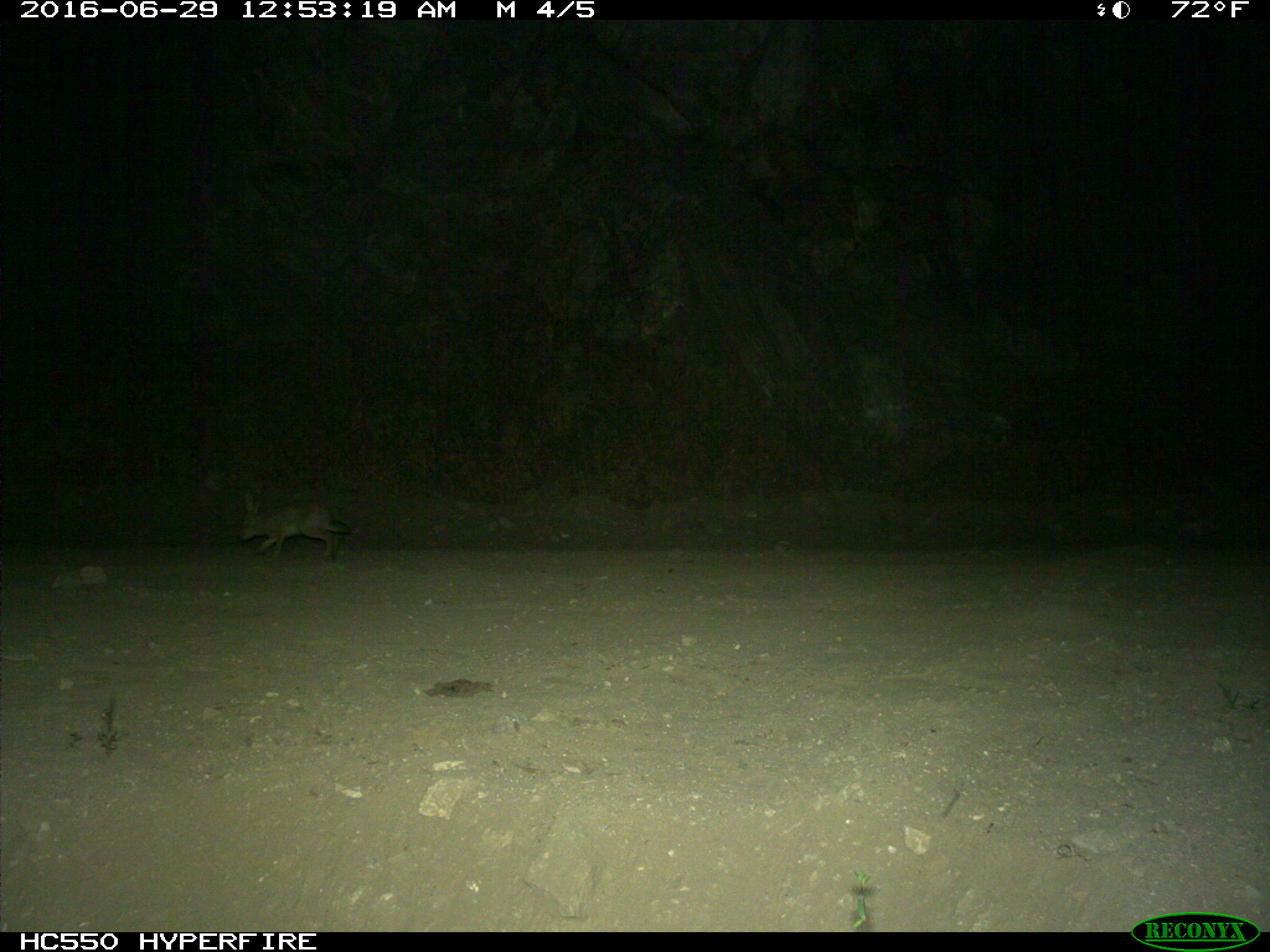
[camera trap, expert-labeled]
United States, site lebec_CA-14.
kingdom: Animalia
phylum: Chordata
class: Mammalia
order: Lagomorpha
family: Leporidae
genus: Lepus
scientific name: Lepus californicus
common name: black-tailed jackrabbit